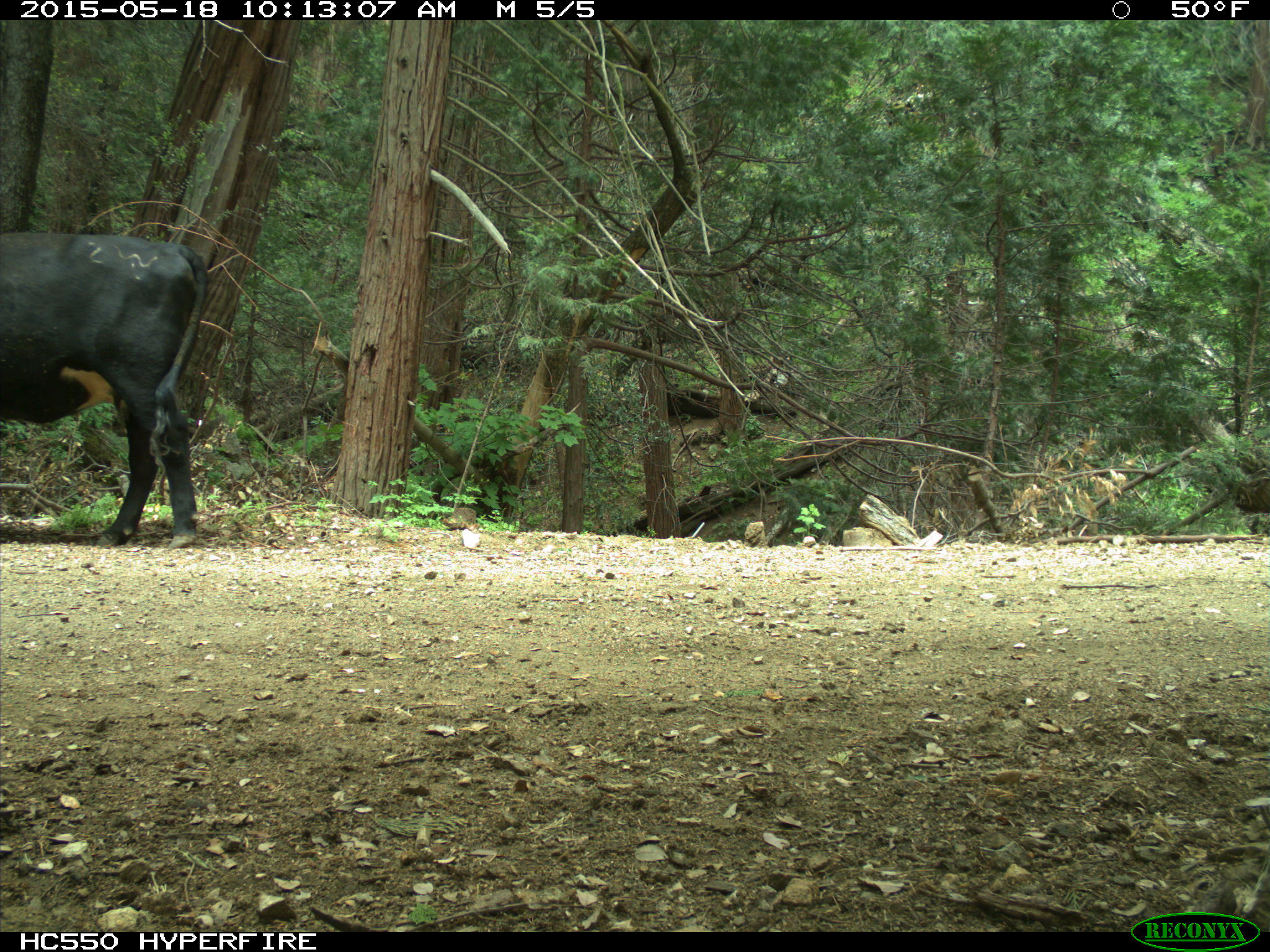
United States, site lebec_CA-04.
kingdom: Animalia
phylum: Chordata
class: Mammalia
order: Artiodactyla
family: Bovidae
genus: Bos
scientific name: Bos taurus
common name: domestic cow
Bos taurus (domestic cow).